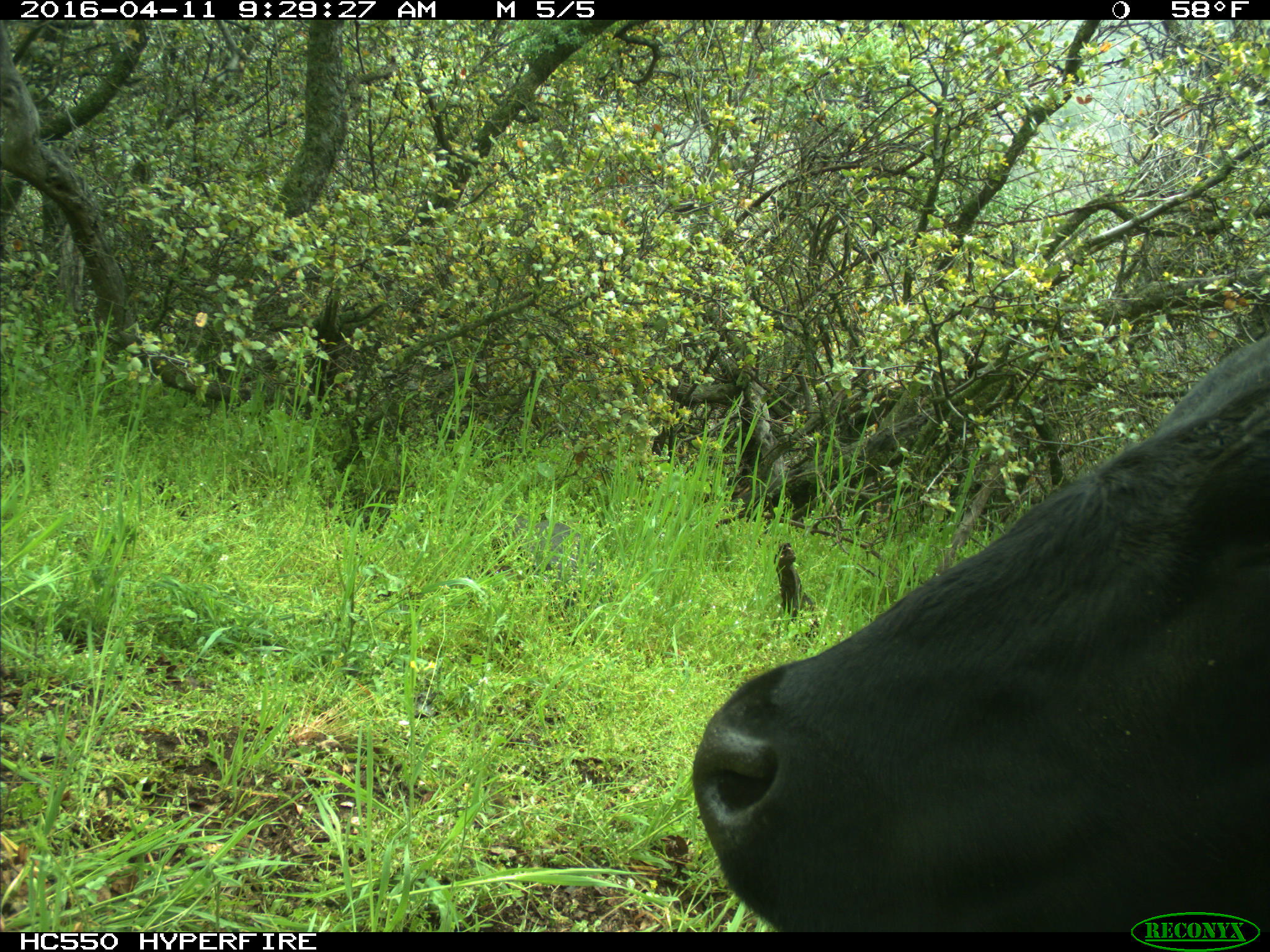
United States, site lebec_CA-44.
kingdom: Animalia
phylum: Chordata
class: Mammalia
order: Artiodactyla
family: Bovidae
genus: Bos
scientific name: Bos taurus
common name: domestic cow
Bos taurus (domestic cow).